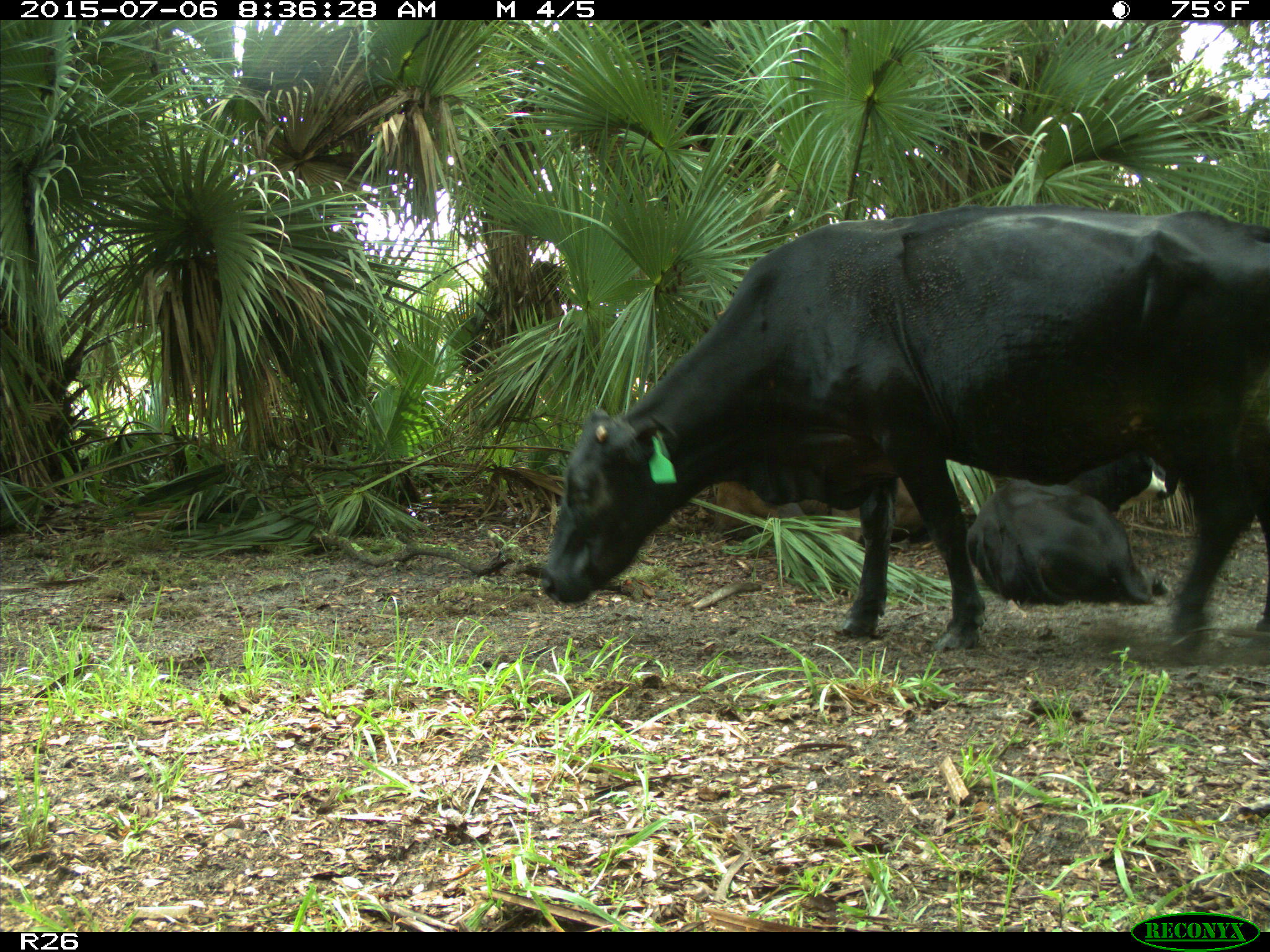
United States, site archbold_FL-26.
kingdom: Animalia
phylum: Chordata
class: Mammalia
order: Artiodactyla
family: Bovidae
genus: Bos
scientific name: Bos taurus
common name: domestic cow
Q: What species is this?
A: Bos taurus (domestic cow).